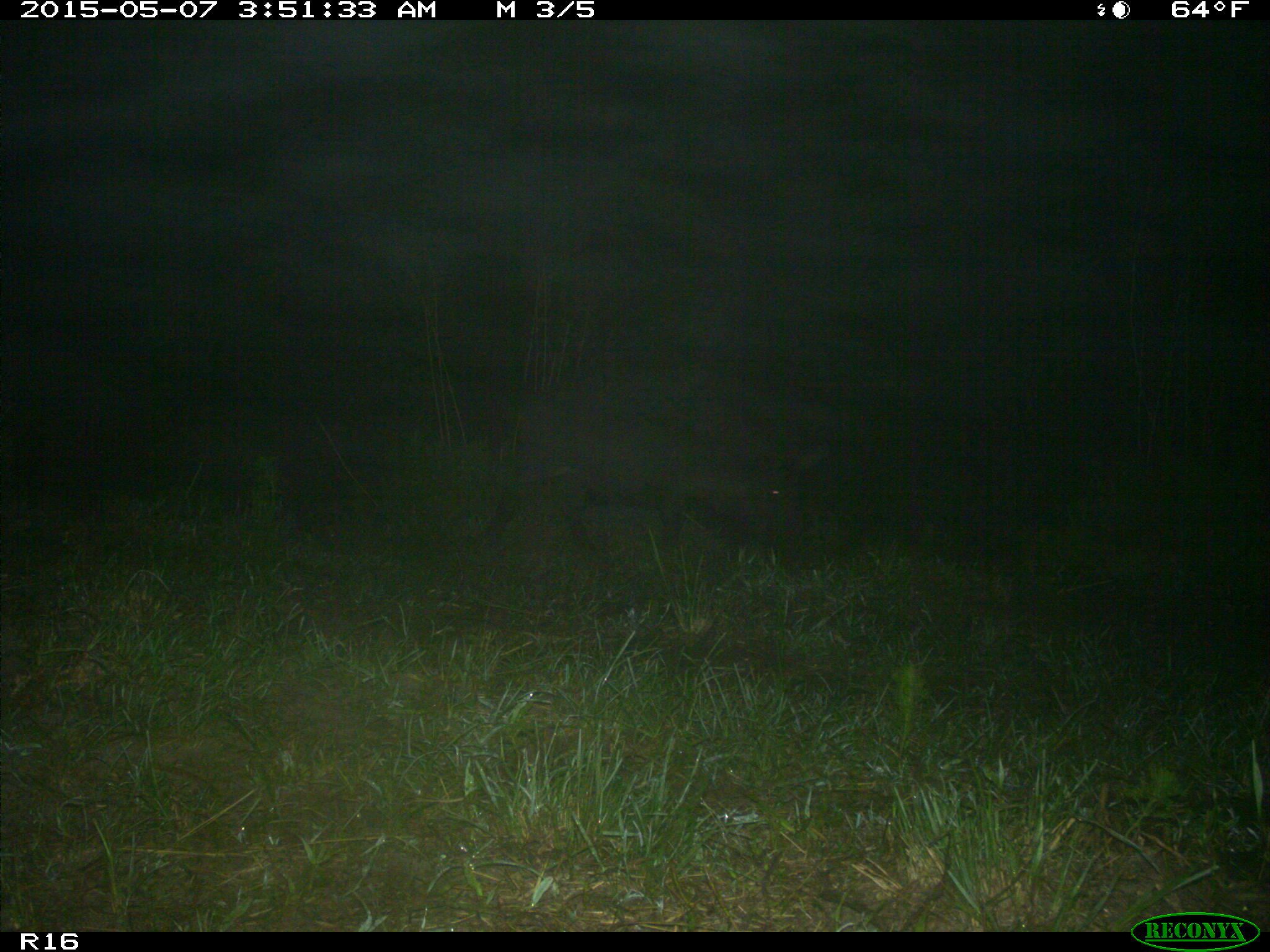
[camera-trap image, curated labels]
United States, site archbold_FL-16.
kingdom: Animalia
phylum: Chordata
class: Mammalia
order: Artiodactyla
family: Suidae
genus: Sus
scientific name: Sus scrofa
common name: wild boar